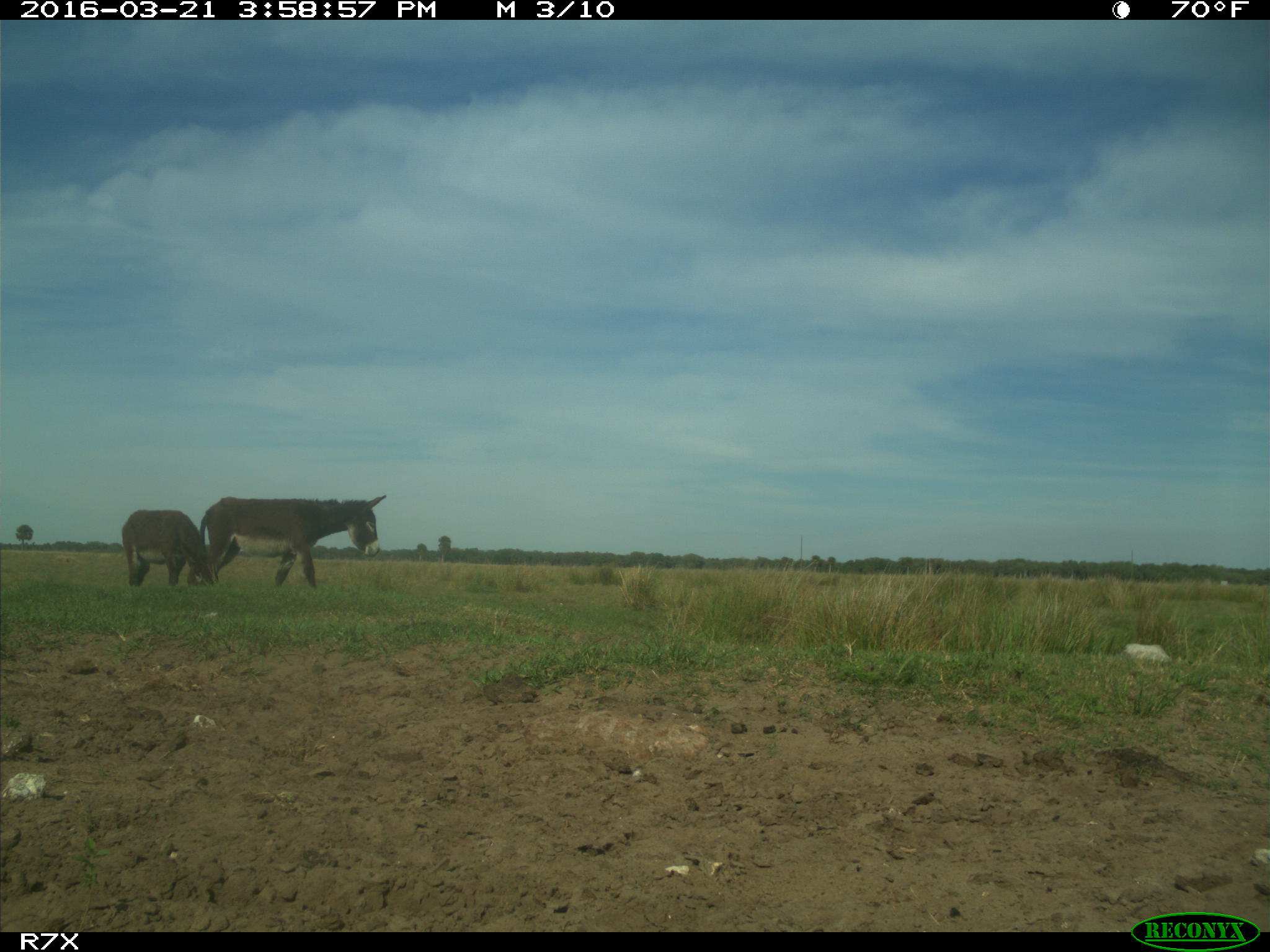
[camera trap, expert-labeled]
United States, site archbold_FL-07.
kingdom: Animalia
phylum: Chordata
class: Mammalia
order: Artiodactyla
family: Bovidae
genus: Bos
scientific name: Bos taurus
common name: domestic cow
Bos taurus (domestic cow).